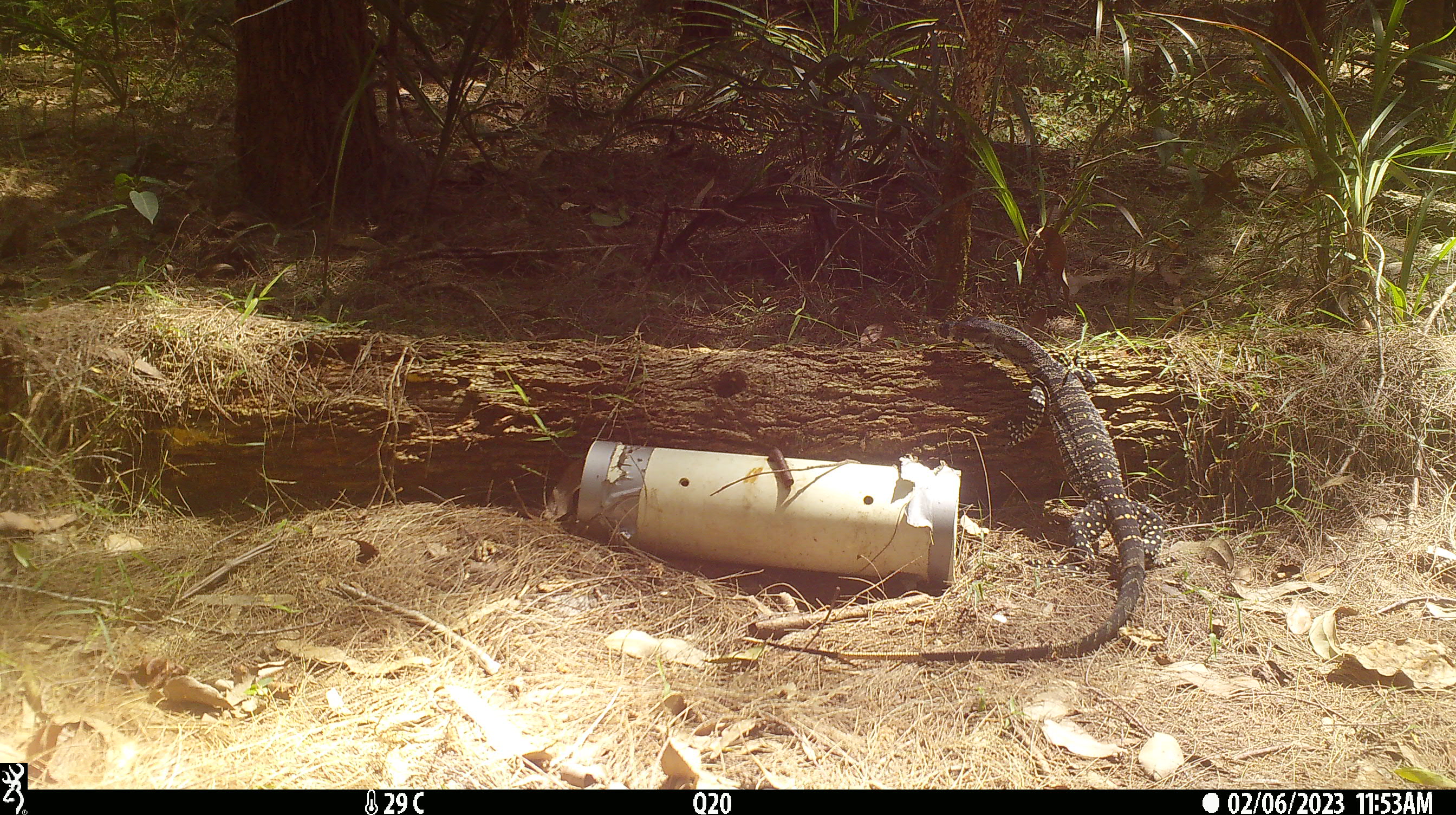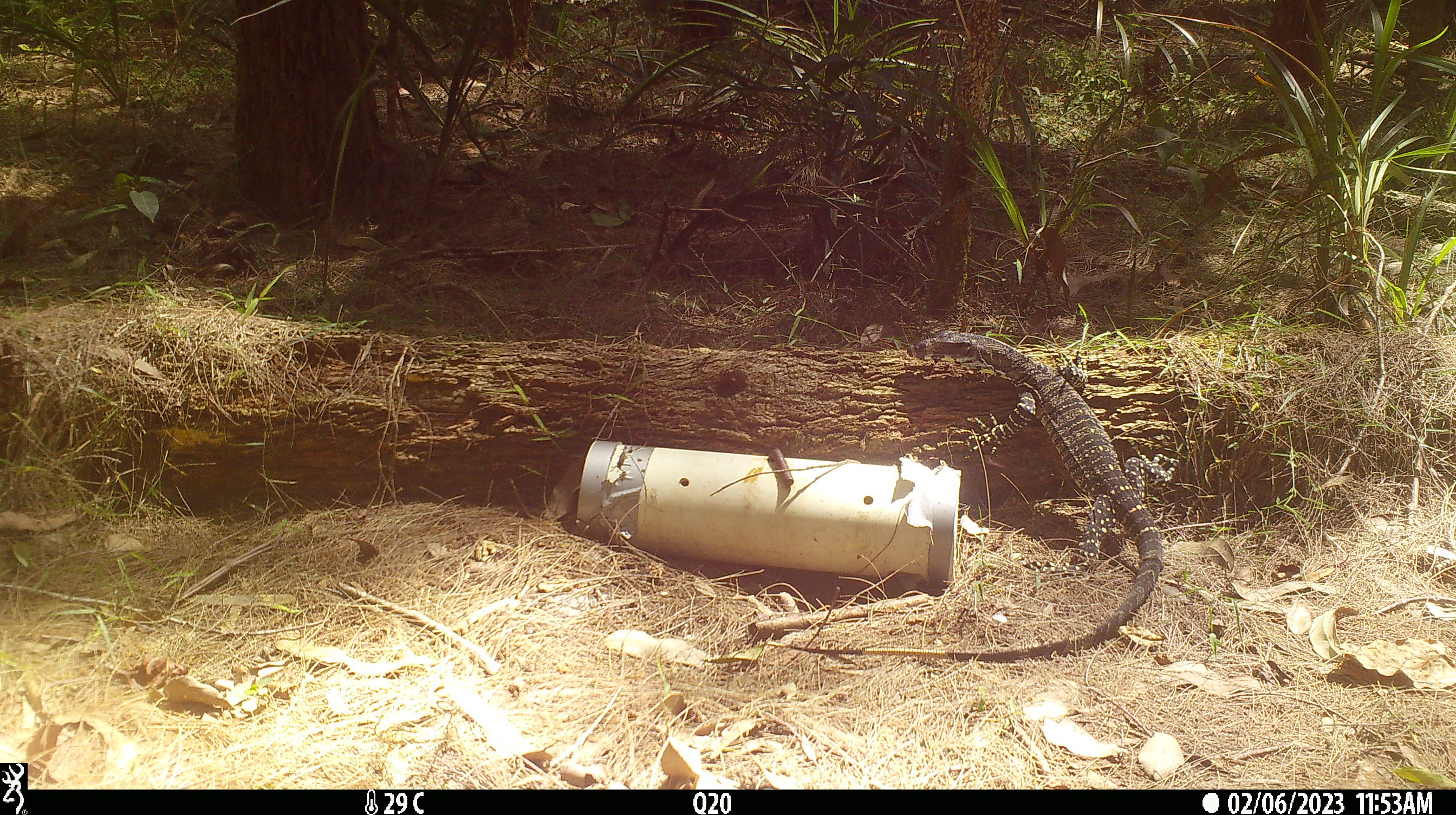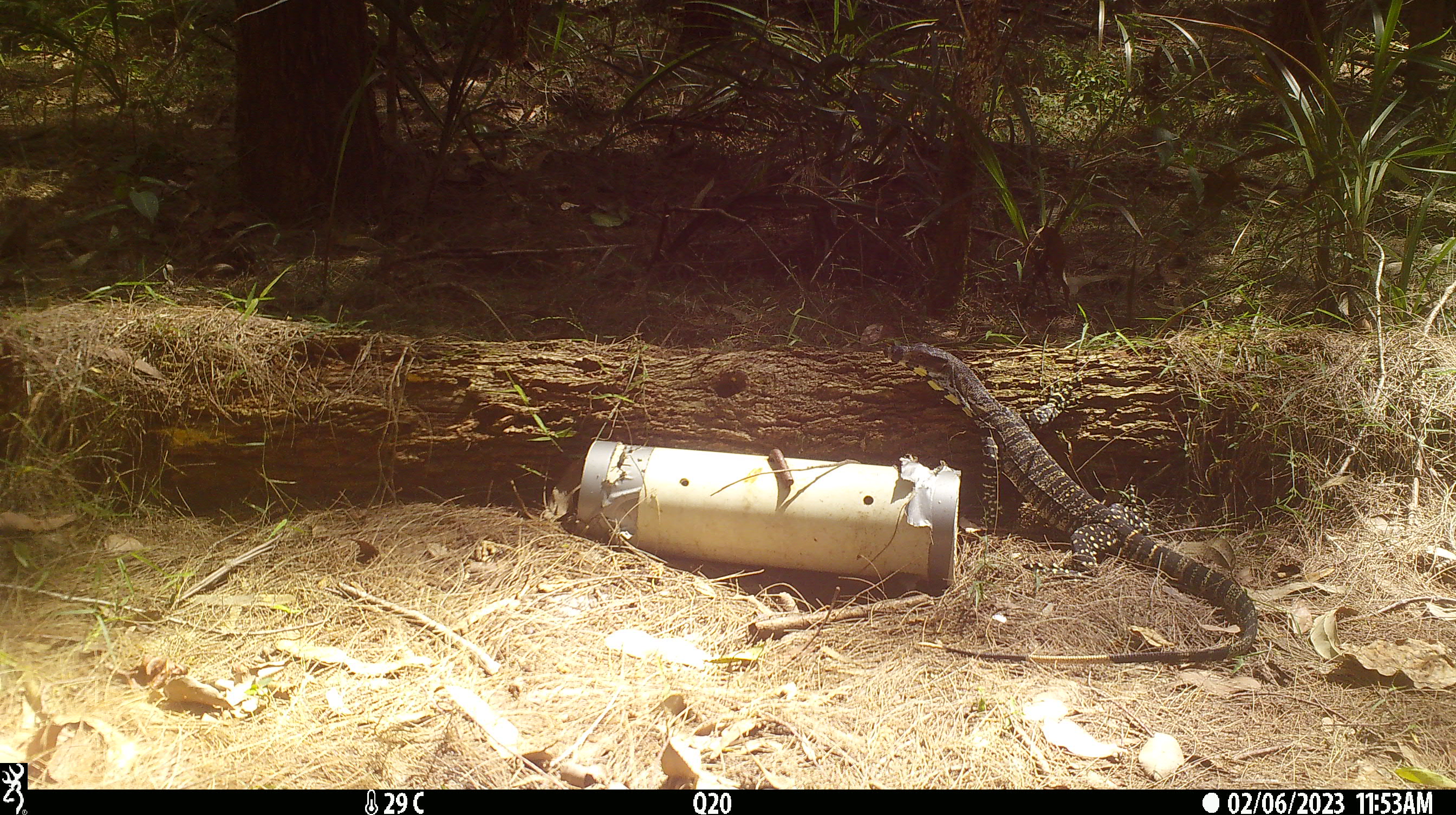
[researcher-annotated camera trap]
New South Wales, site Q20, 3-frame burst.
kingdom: Animalia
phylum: Chordata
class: Reptilia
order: Squamata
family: Varanidae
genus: Varanus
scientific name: Varanus varius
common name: lace monitor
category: goanna